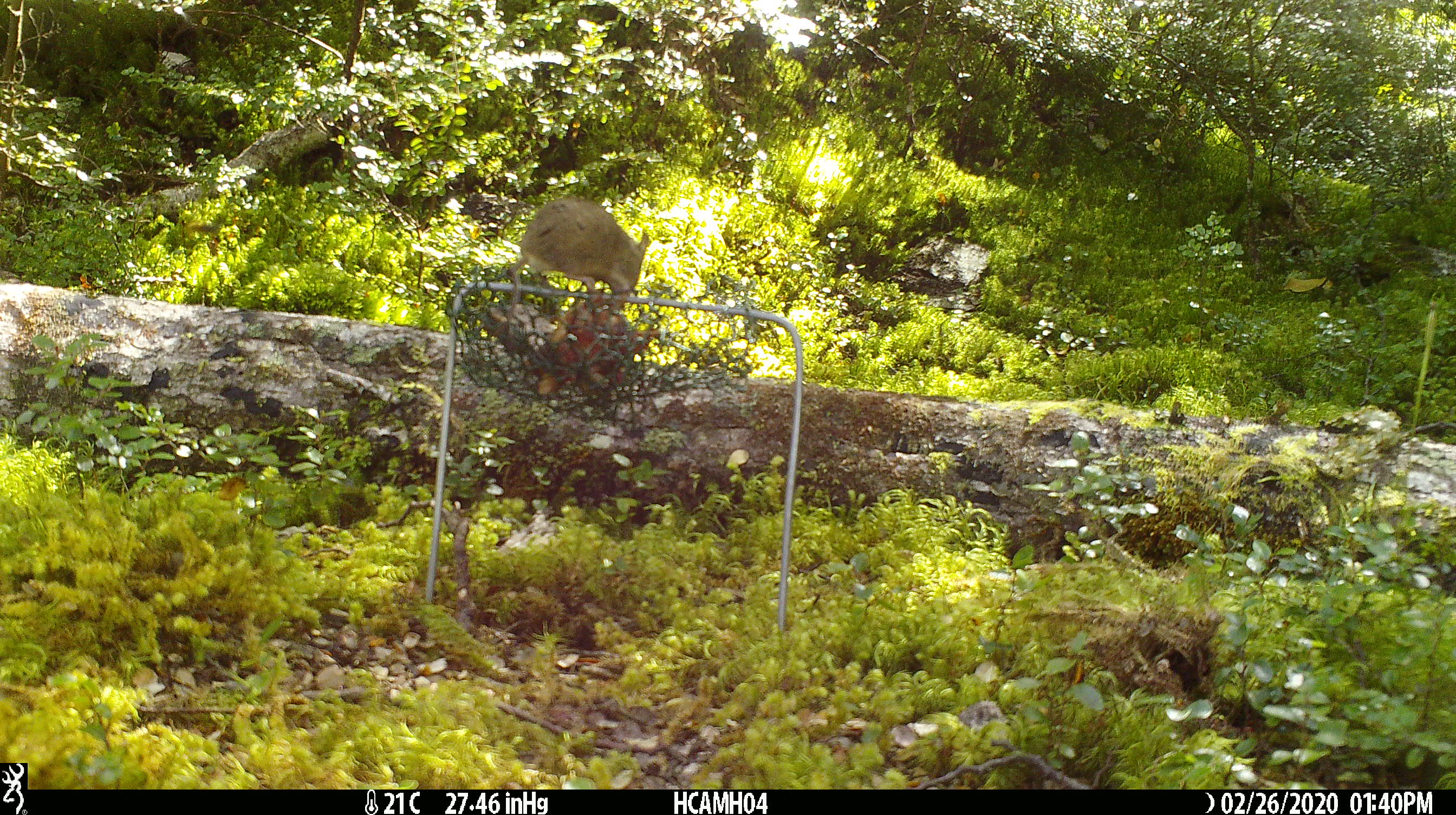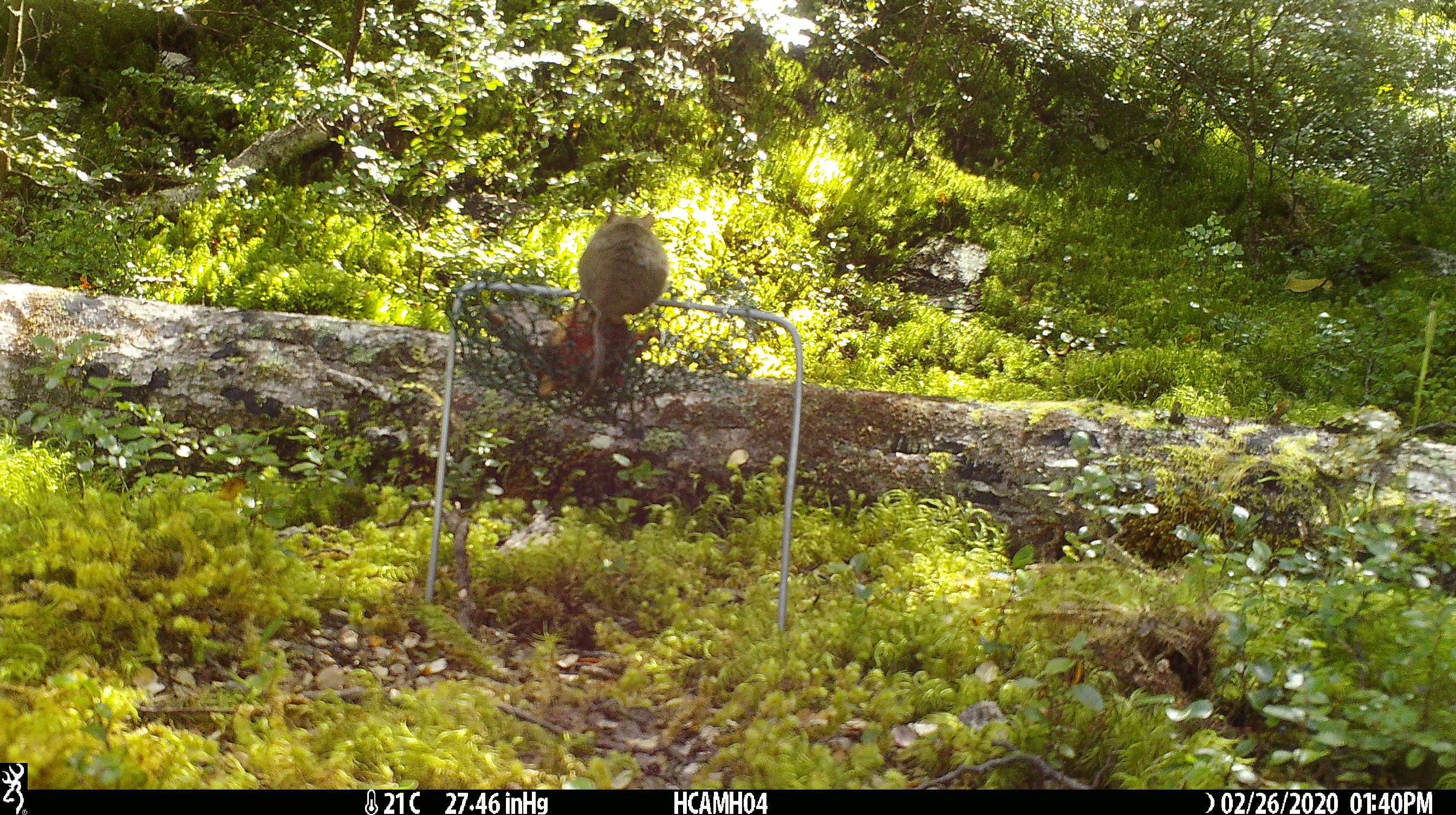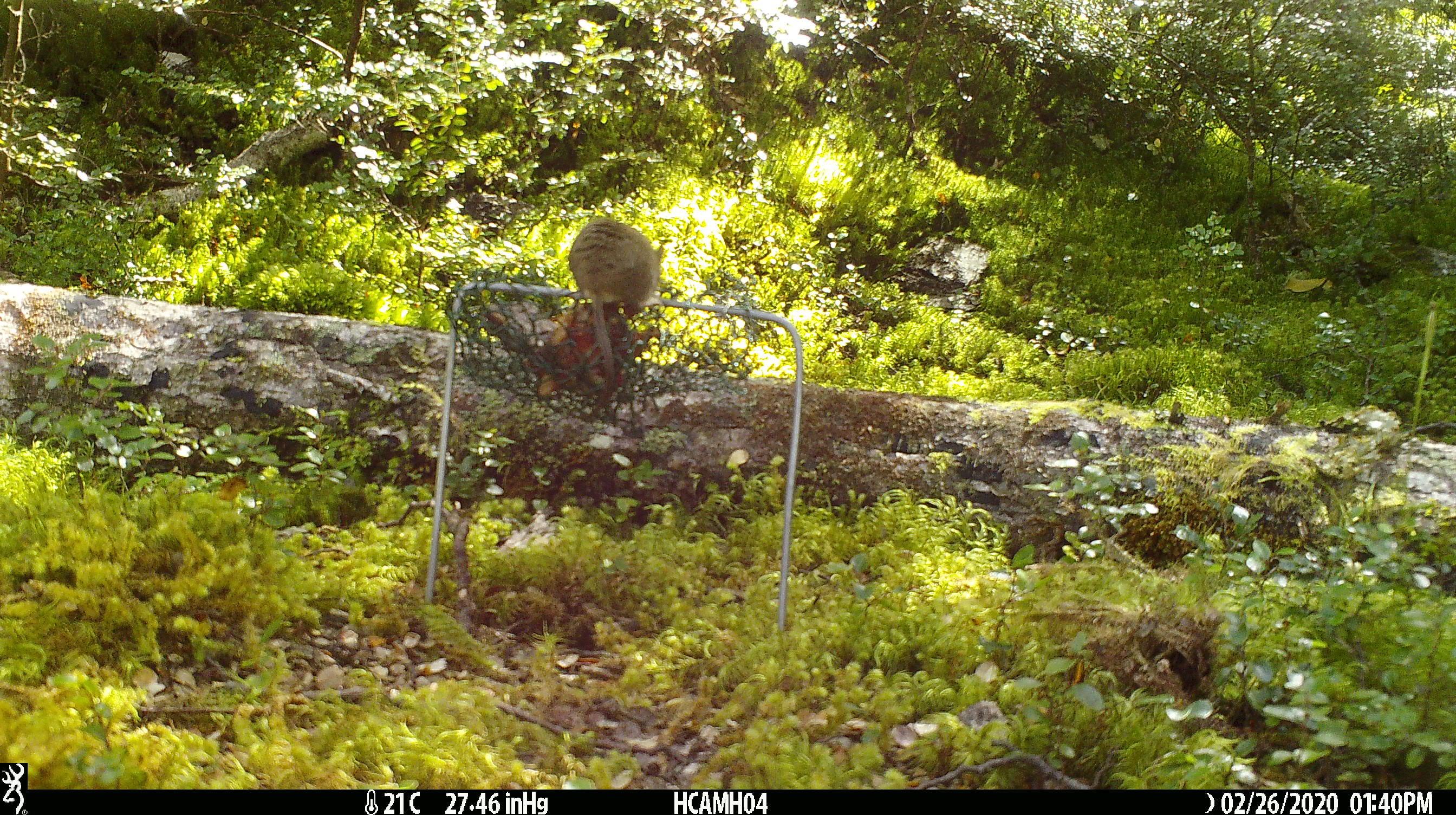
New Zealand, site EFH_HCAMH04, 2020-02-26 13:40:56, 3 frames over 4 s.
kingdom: Animalia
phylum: Chordata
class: Mammalia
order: Rodentia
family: Muridae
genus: Mus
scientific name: Mus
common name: mouse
Mouse (Mus).